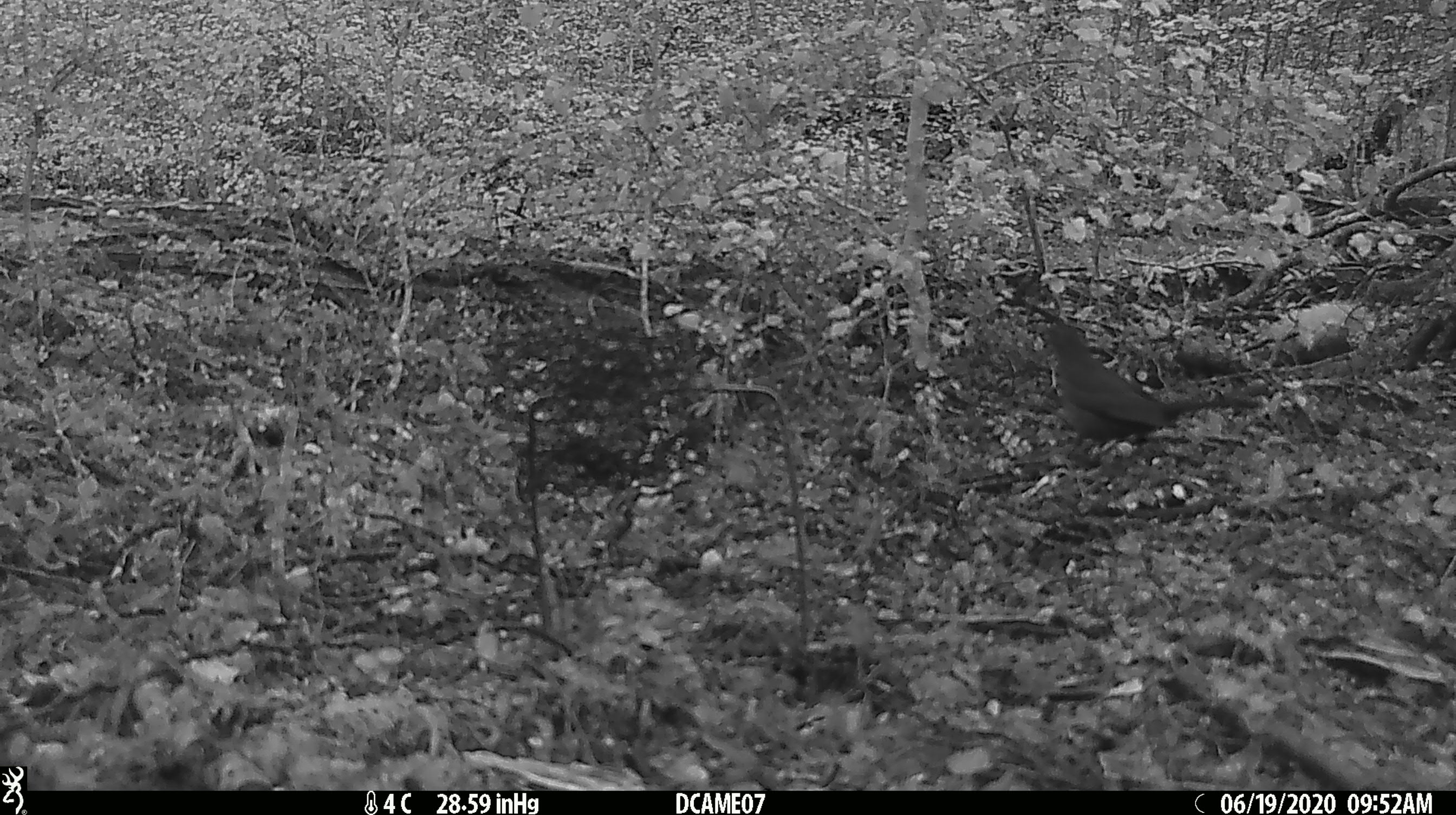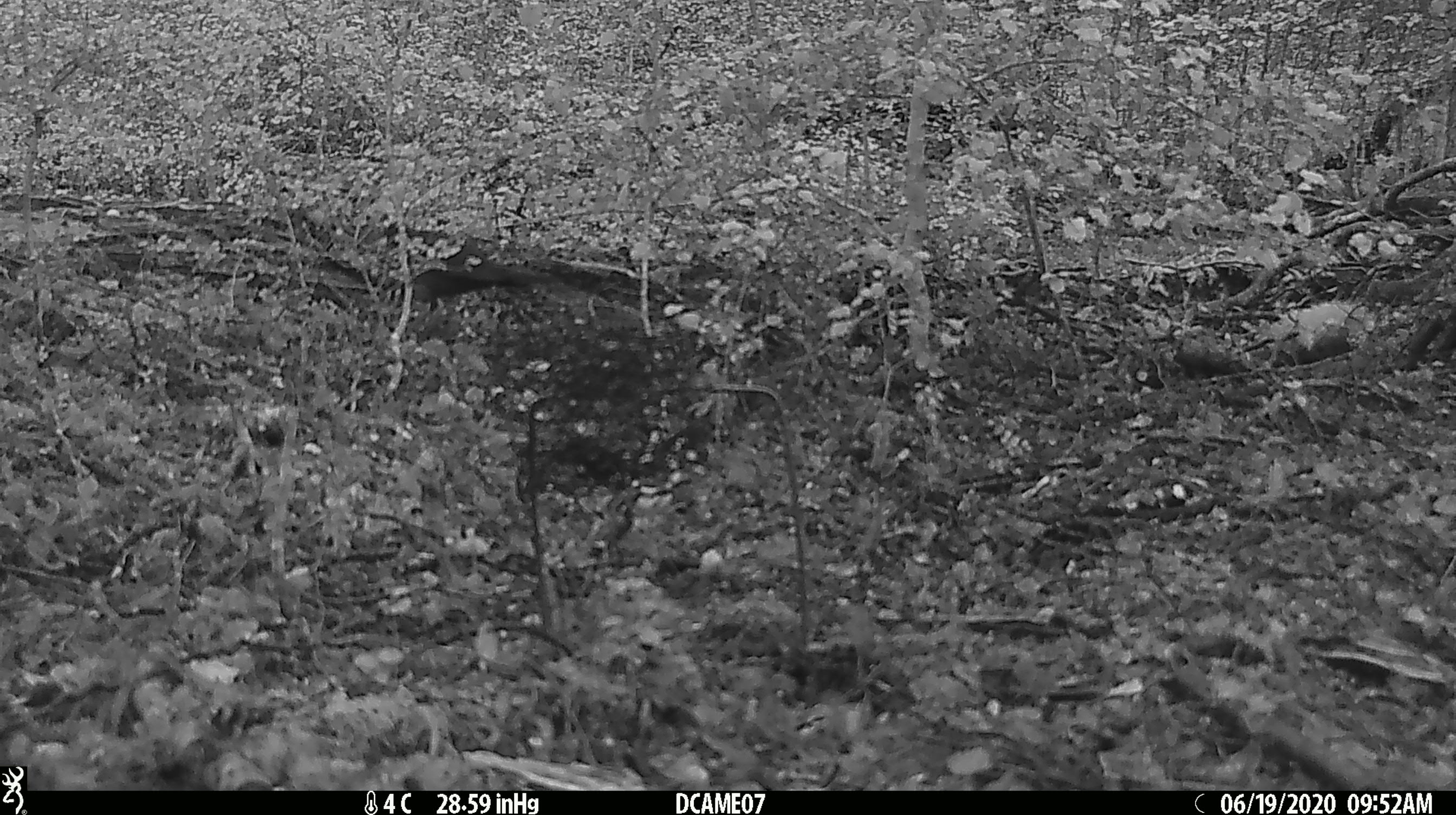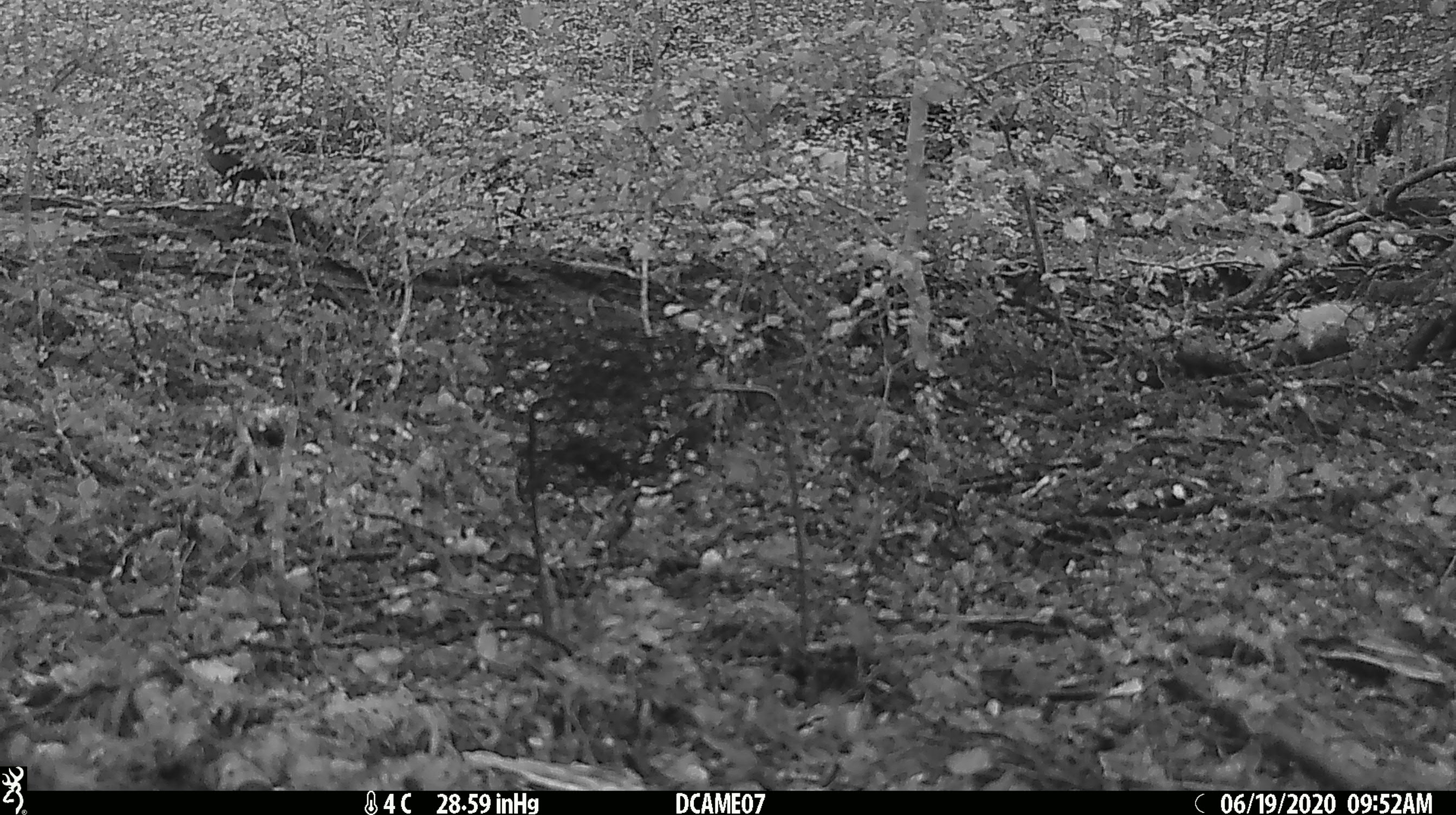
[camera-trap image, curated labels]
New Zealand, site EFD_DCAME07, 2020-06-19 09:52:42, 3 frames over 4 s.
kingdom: Animalia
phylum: Chordata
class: Aves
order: Passeriformes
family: Turdidae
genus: Turdus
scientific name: Turdus merula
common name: eurasian blackbird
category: blackbird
Blackbird (eurasian blackbird) (Turdus merula).